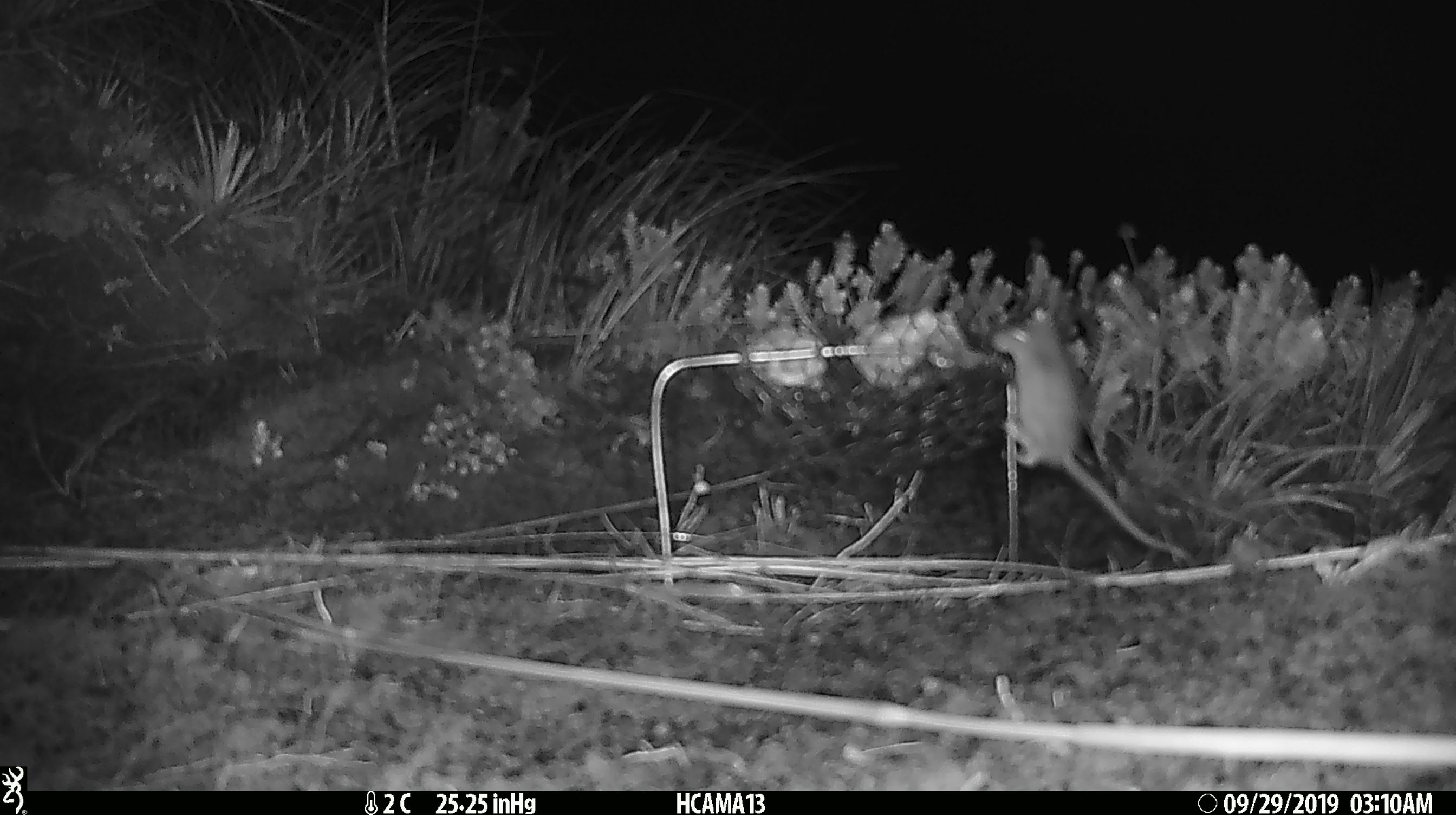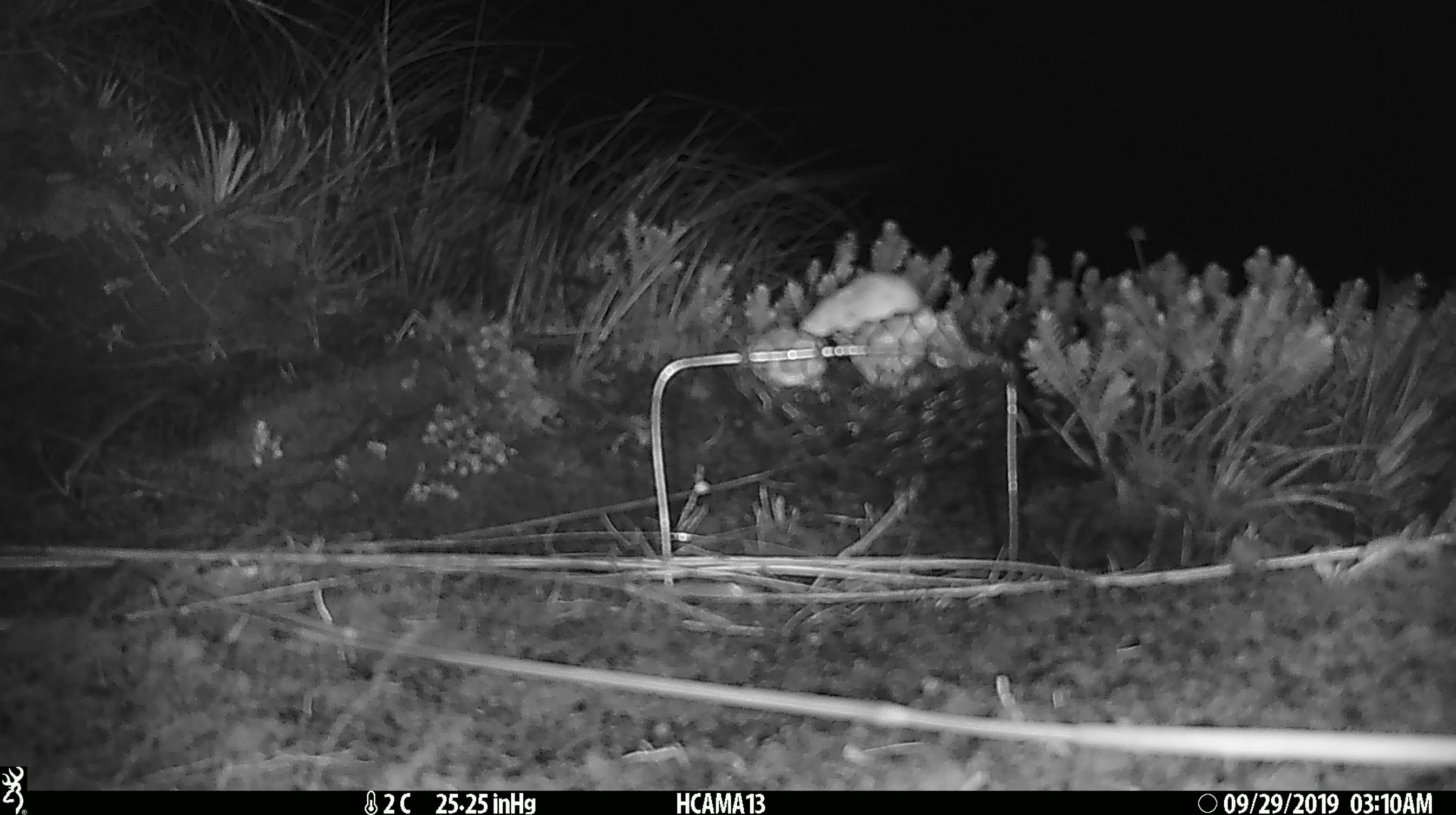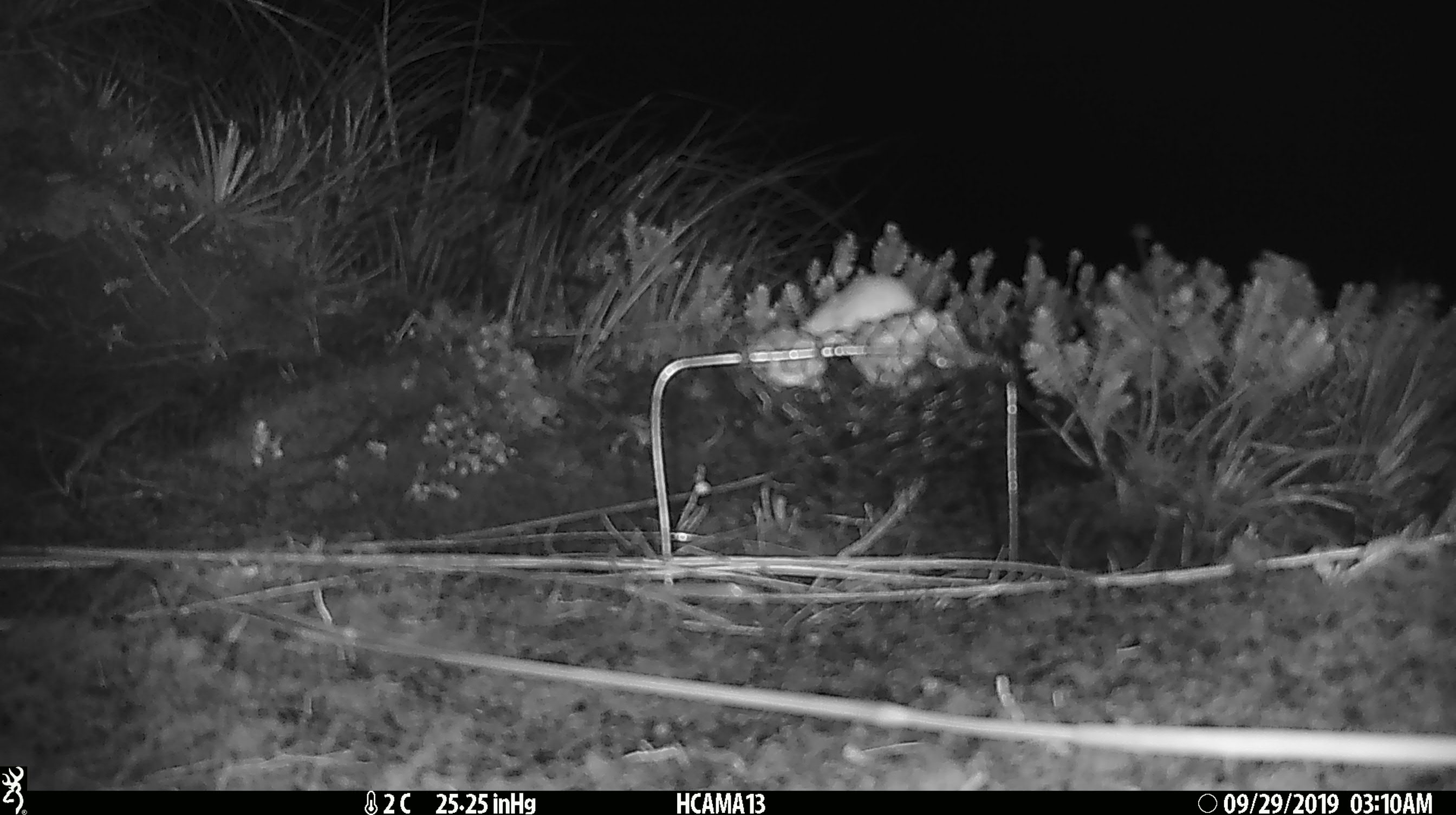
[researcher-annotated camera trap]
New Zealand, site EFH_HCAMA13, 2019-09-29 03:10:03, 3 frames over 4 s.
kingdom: Animalia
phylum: Chordata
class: Mammalia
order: Rodentia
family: Muridae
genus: Mus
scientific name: Mus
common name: mouse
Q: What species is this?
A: Mouse (Mus).